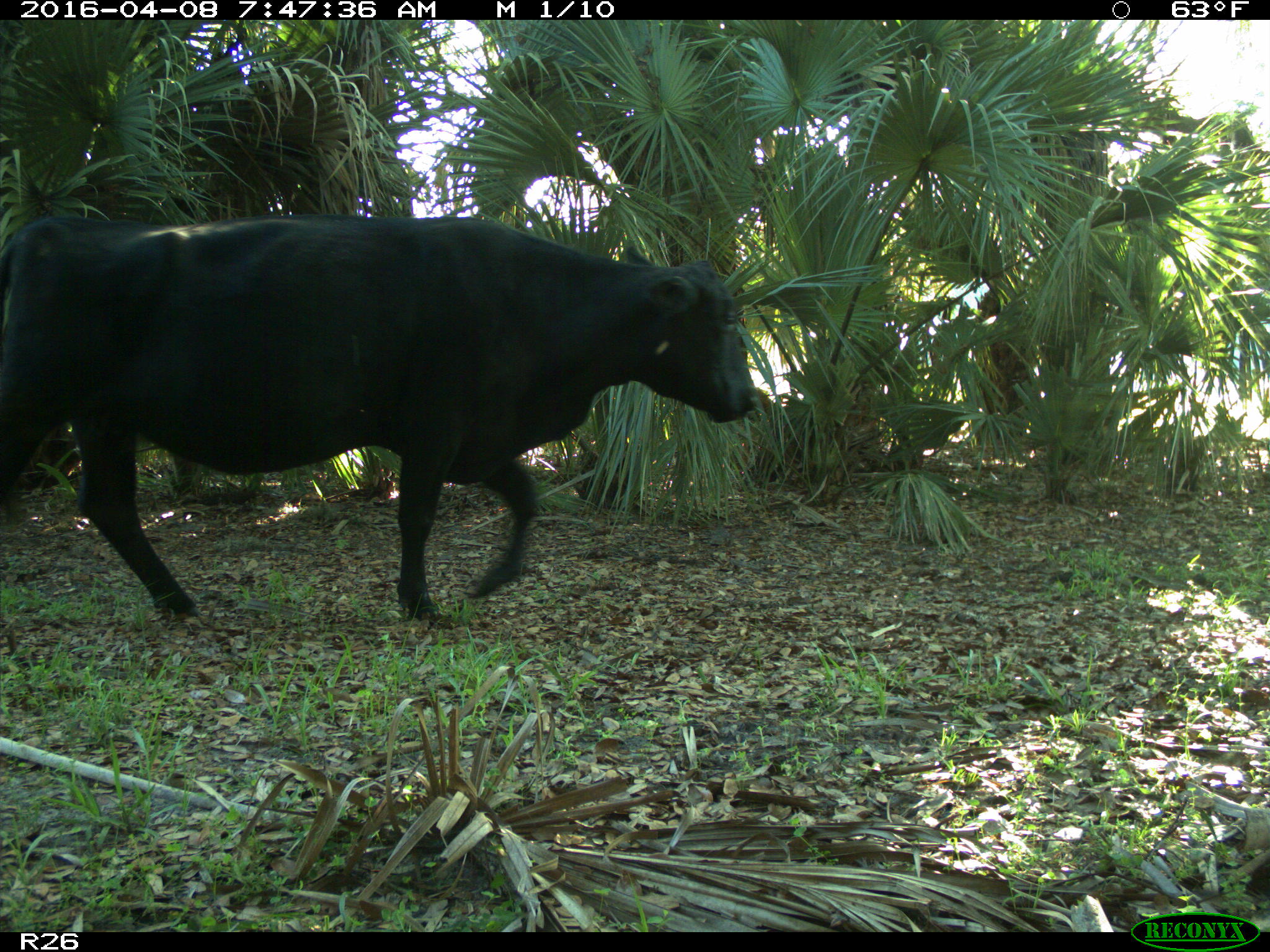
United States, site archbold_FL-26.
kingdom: Animalia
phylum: Chordata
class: Mammalia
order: Artiodactyla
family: Bovidae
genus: Bos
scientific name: Bos taurus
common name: domestic cow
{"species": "Bos taurus (domestic cow)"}